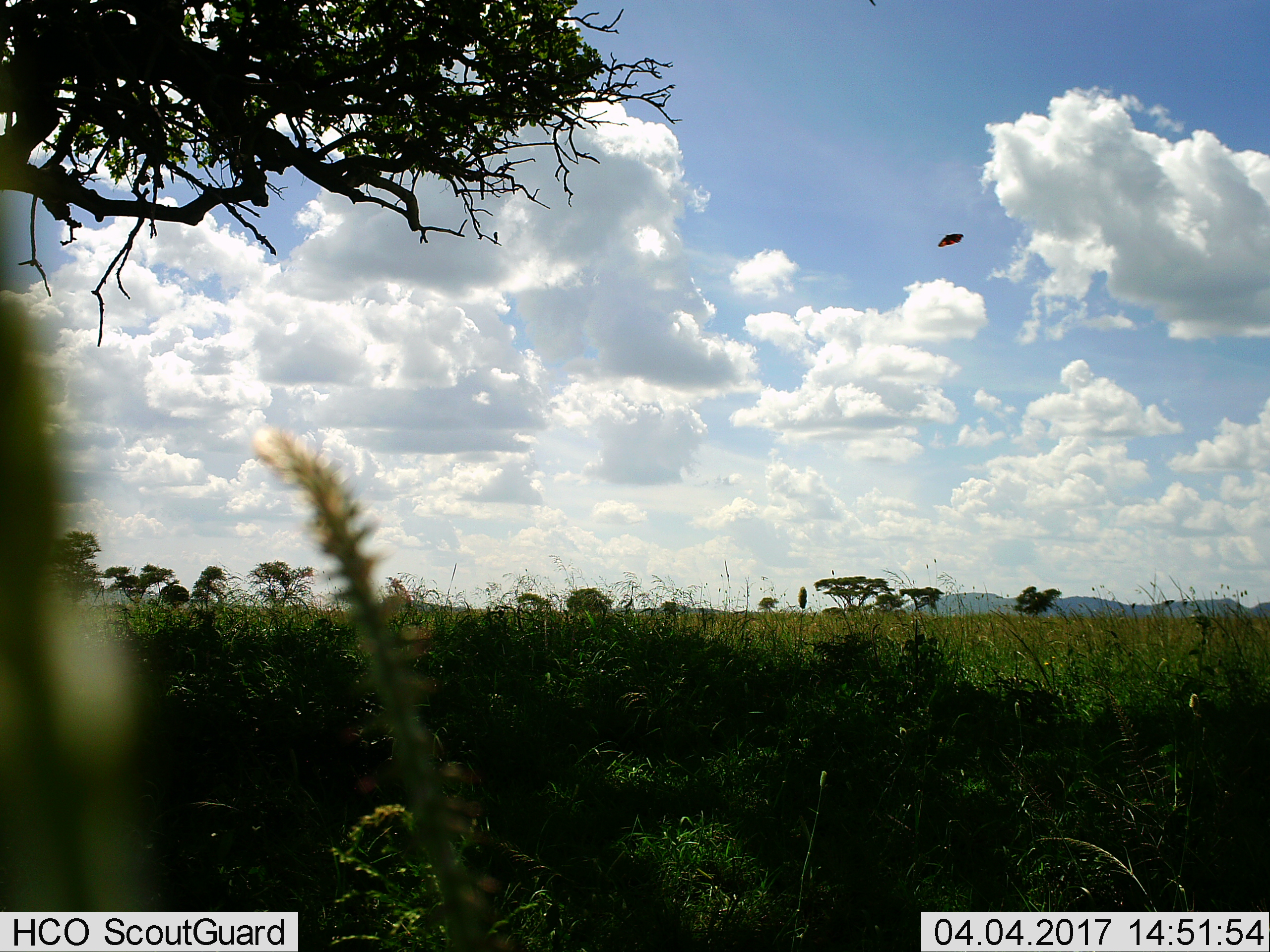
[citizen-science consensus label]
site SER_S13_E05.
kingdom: Animalia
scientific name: Animalia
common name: insect or spider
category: insectspider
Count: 1.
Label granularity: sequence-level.